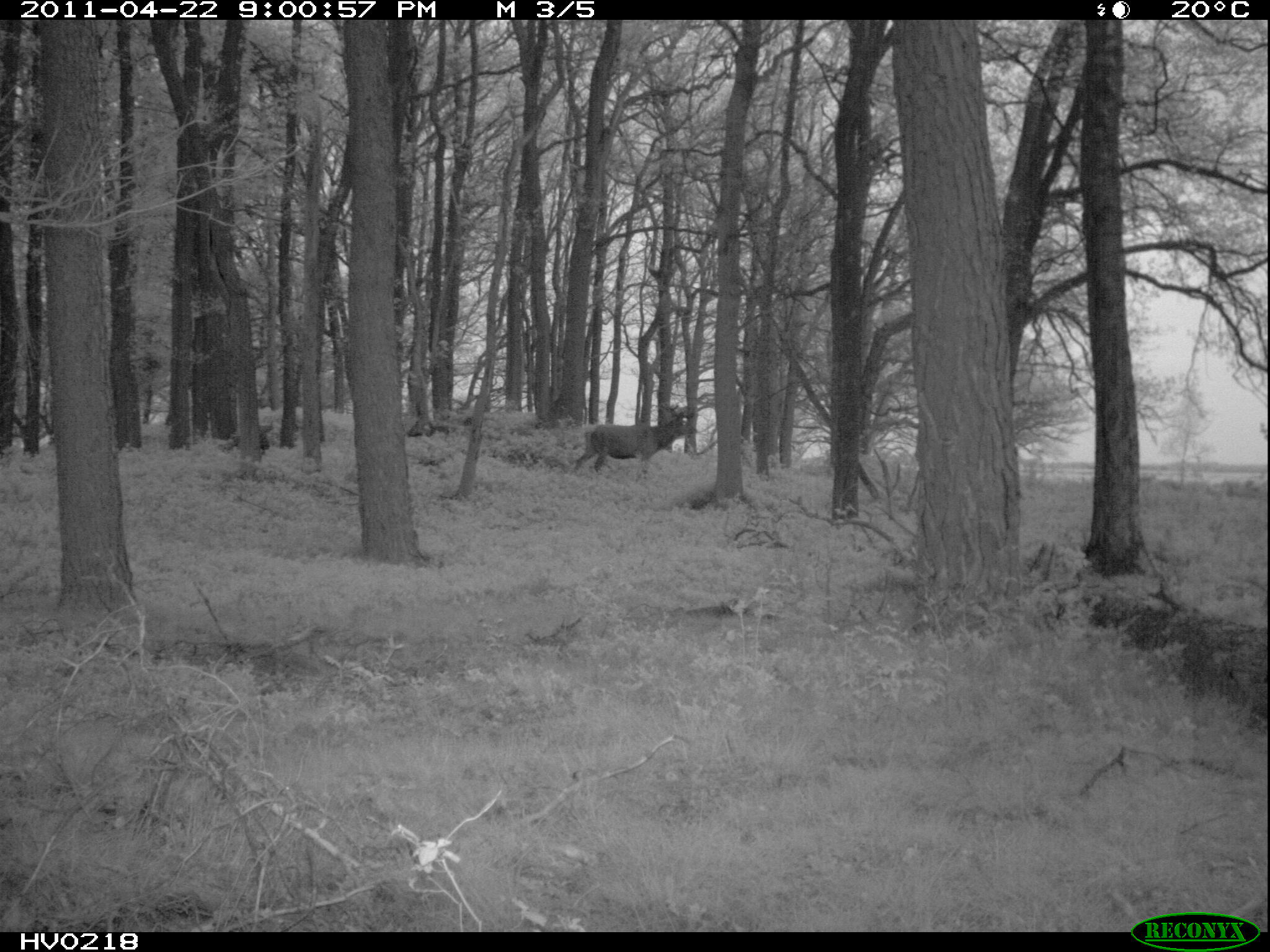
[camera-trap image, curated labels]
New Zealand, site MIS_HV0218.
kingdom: Animalia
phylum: Chordata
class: Mammalia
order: Artiodactyla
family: Cervidae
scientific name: Cervidae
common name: deer